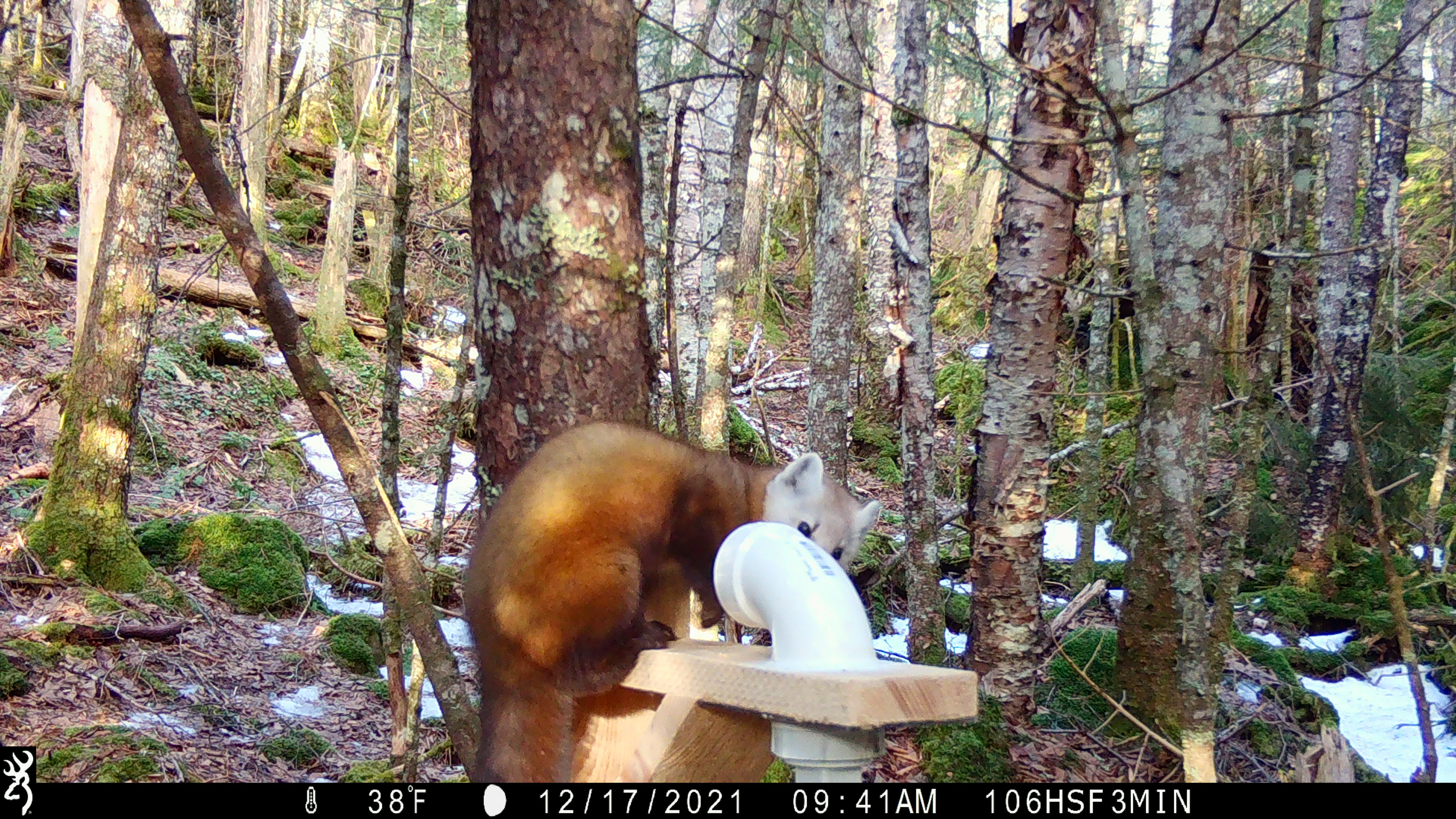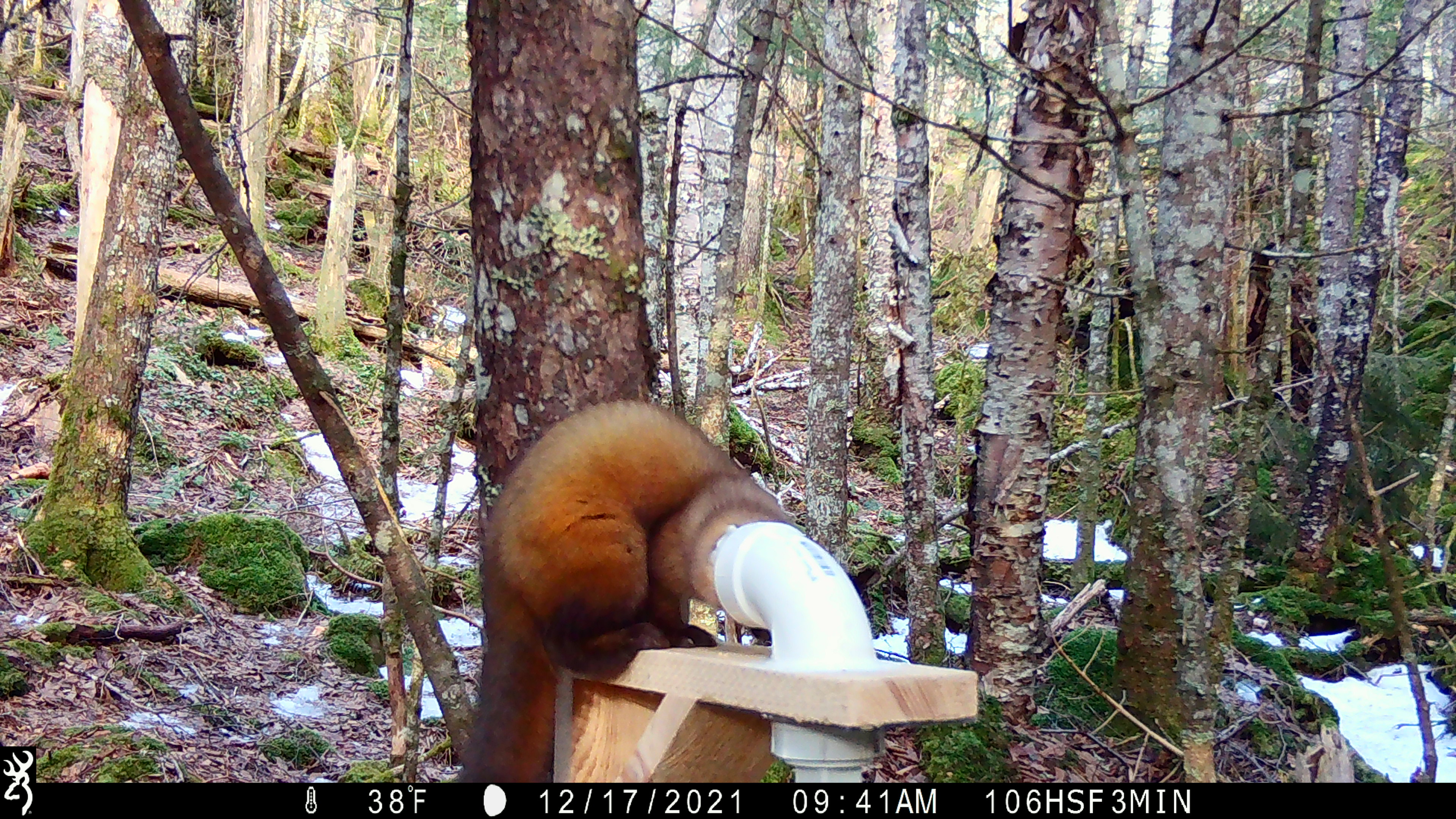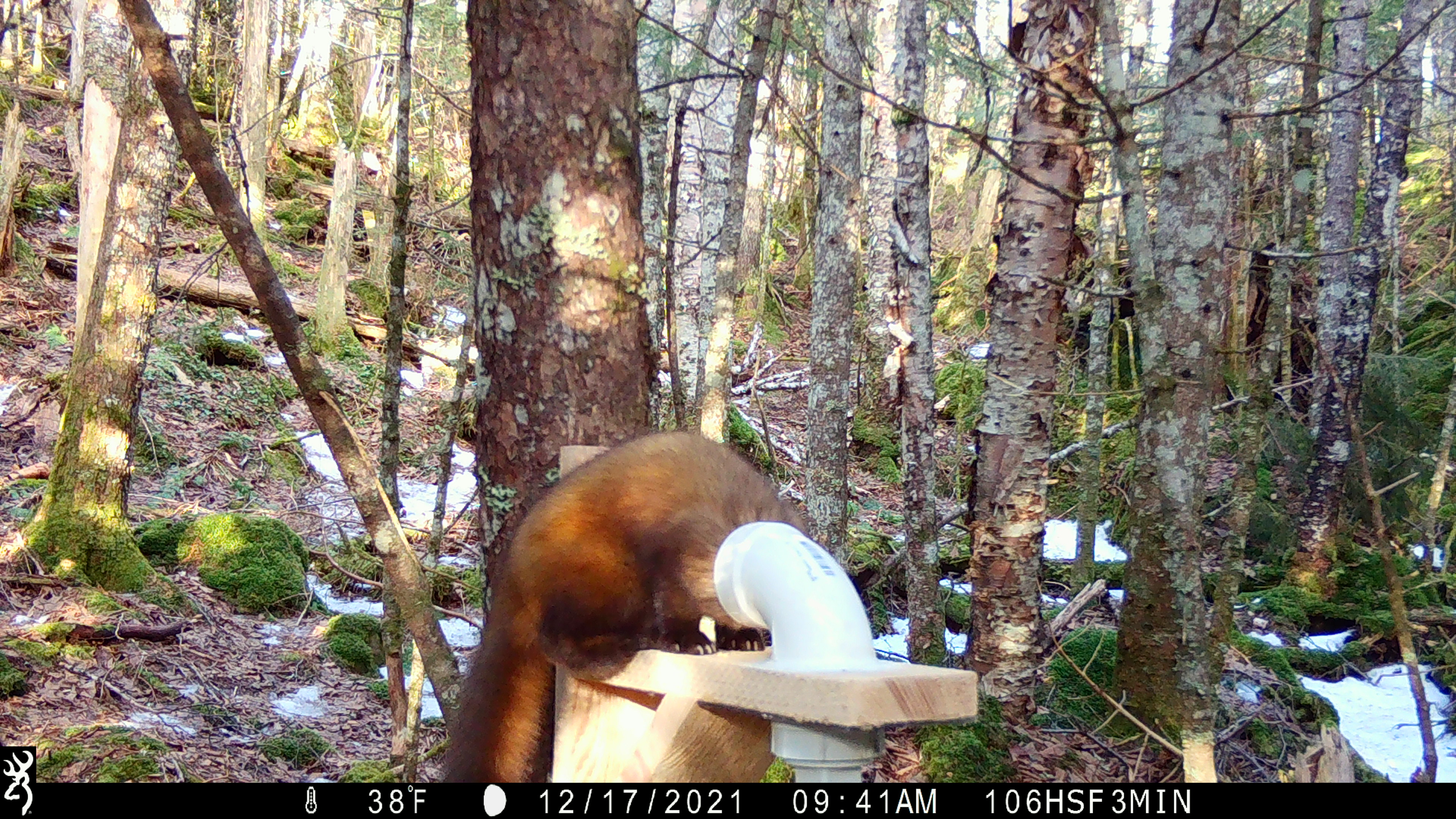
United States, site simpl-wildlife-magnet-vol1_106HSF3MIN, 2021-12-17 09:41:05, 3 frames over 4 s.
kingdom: Animalia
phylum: Chordata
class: Mammalia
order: Carnivora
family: Mustelidae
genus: Martes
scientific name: Martes americana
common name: american marten